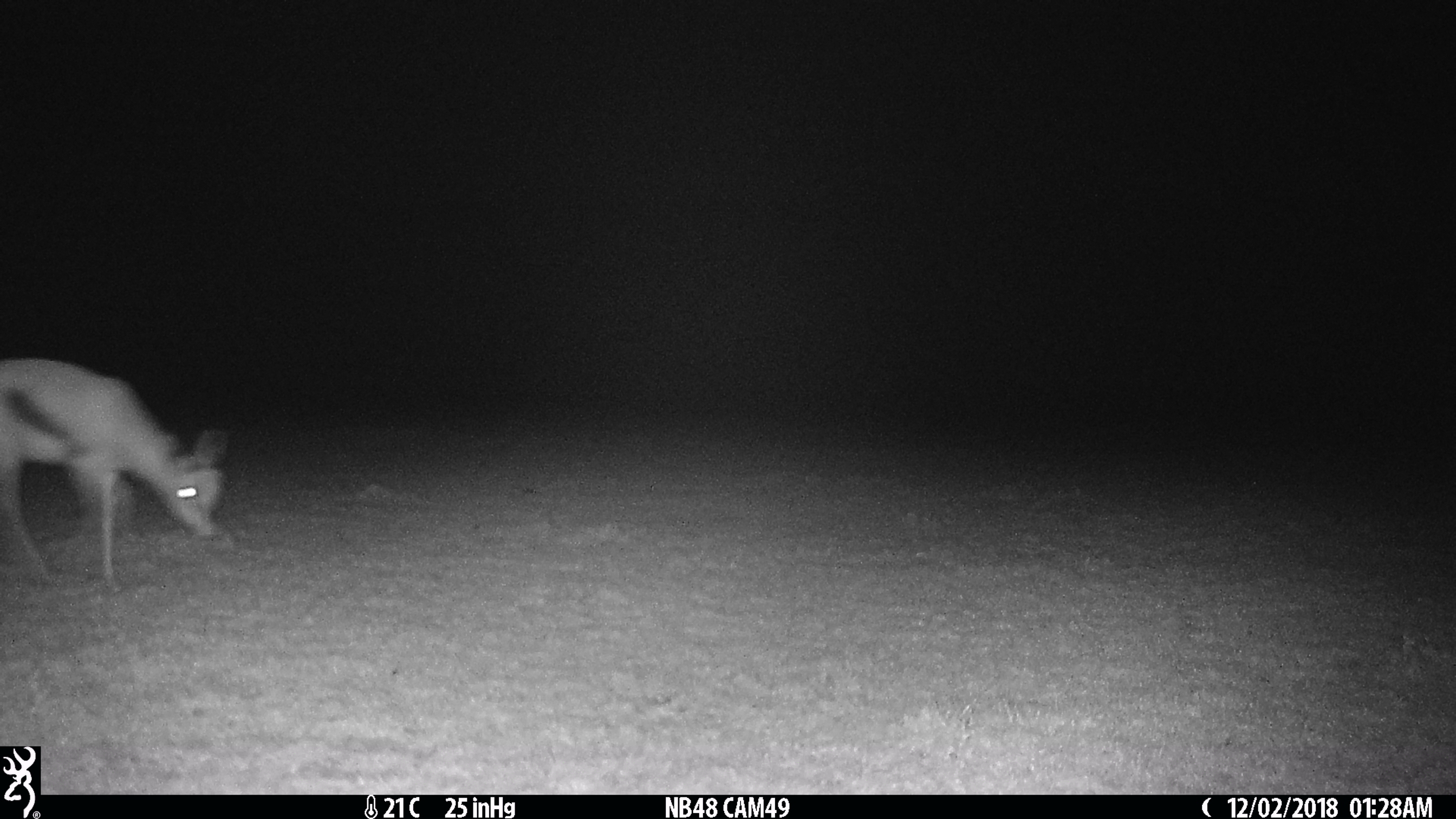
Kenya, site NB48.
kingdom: Animalia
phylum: Chordata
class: Mammalia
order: Artiodactyla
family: Bovidae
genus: Eudorcas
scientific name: Eudorcas thomsonii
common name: thomon's gazelle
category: gazelle thomsons